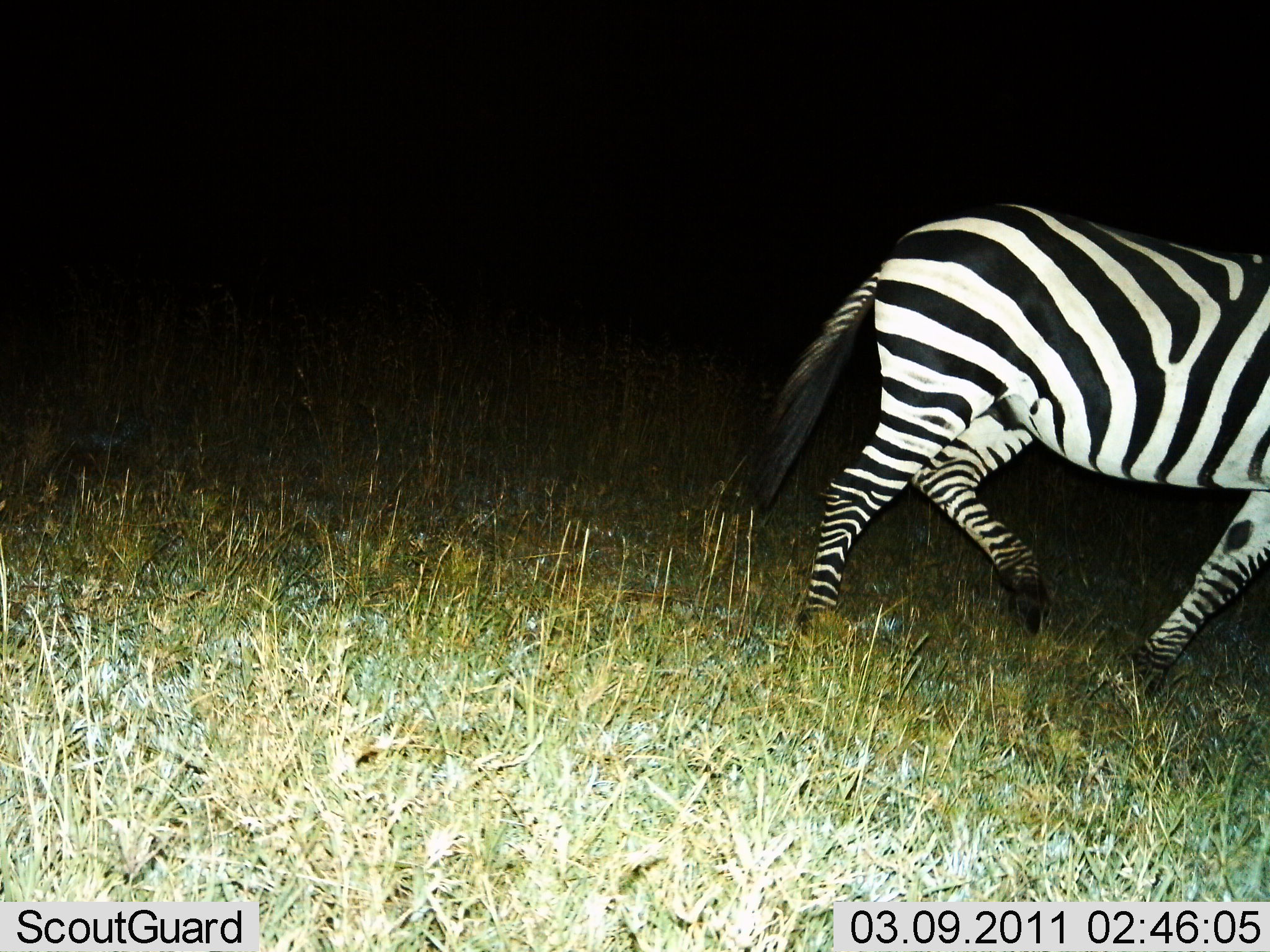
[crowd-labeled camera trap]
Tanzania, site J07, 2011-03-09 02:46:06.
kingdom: Animalia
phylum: Chordata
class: Mammalia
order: Perissodactyla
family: Equidae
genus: Equus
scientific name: Equus quagga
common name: plains zebra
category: zebra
Zebra (plains zebra) (Equus quagga), count 1. Behavior (volunteer vote fractions): standing 23%, resting 0%, moving 77%, interacting 0%. Young present (vote fraction): 0%. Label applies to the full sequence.